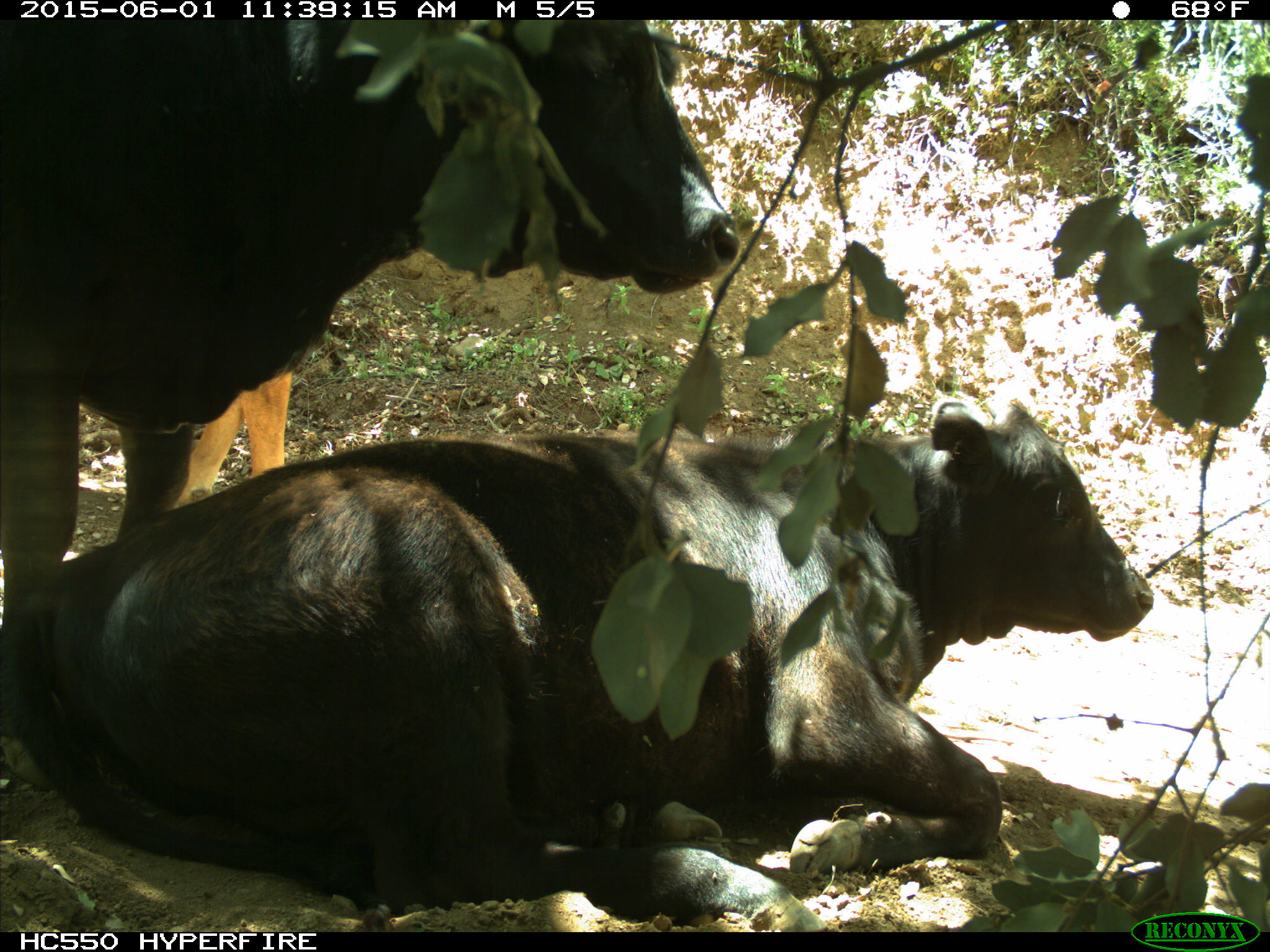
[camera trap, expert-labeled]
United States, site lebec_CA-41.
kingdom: Animalia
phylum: Chordata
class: Mammalia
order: Artiodactyla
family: Bovidae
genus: Bos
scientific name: Bos taurus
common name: domestic cow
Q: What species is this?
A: Bos taurus (domestic cow).